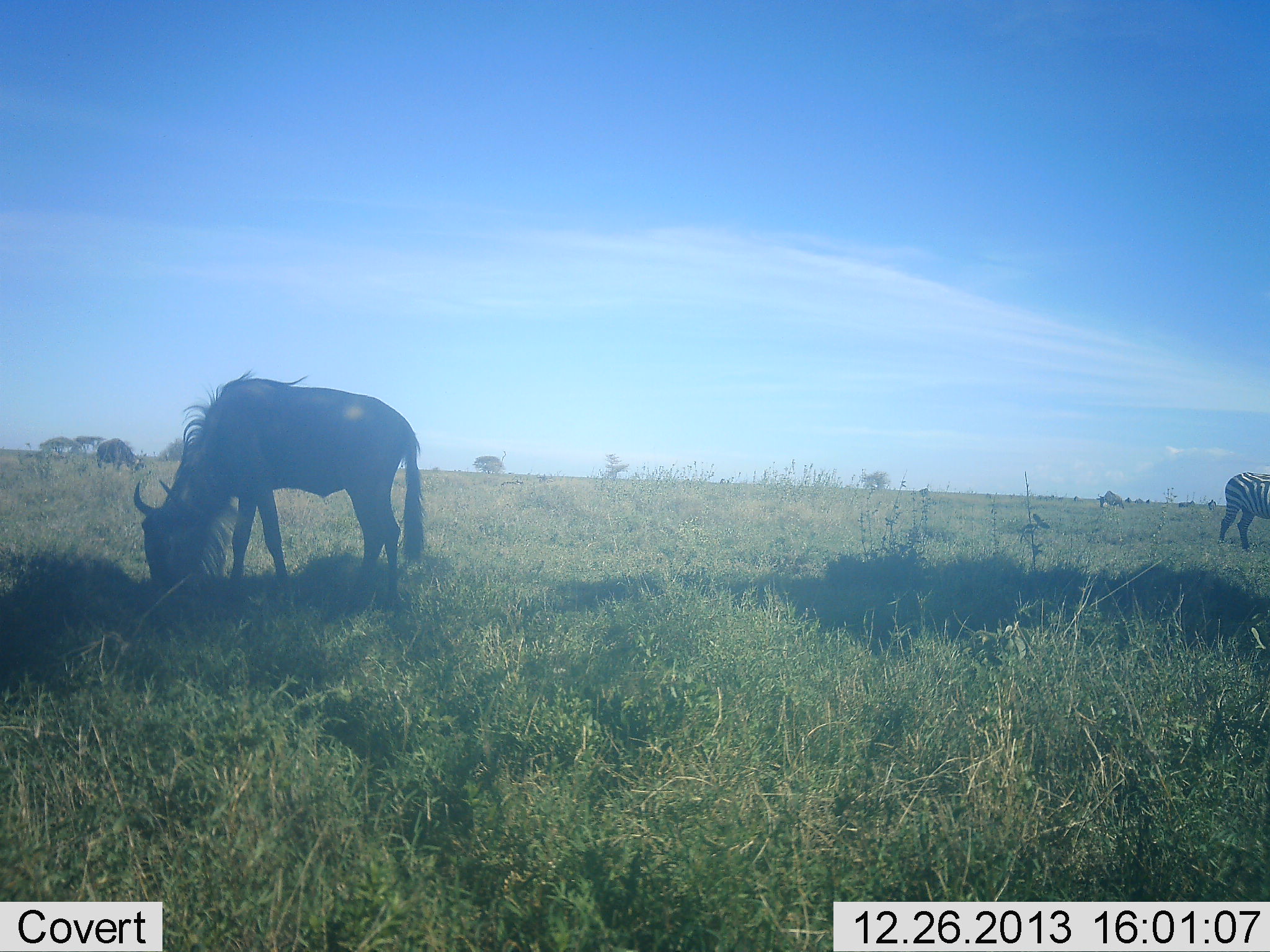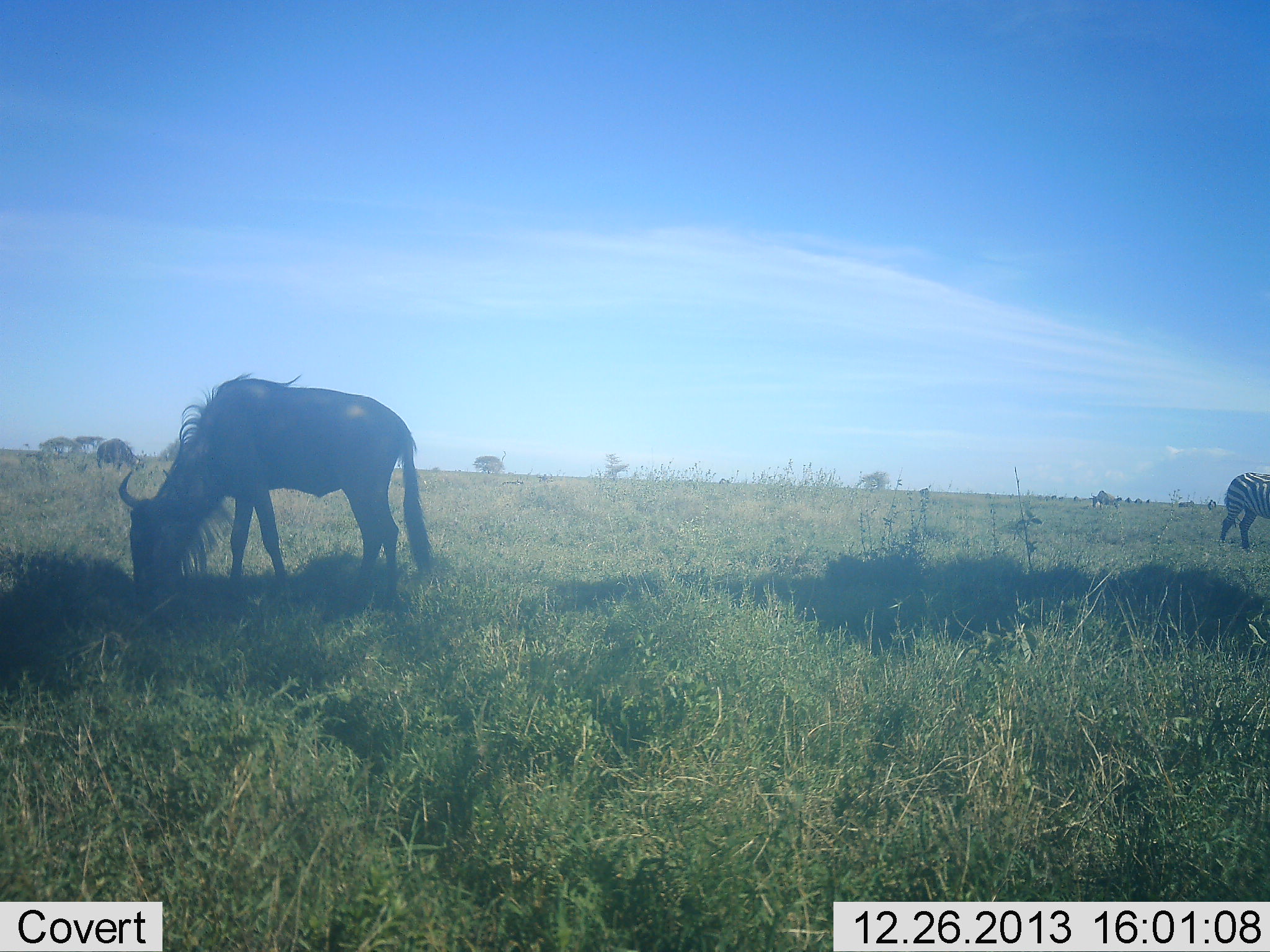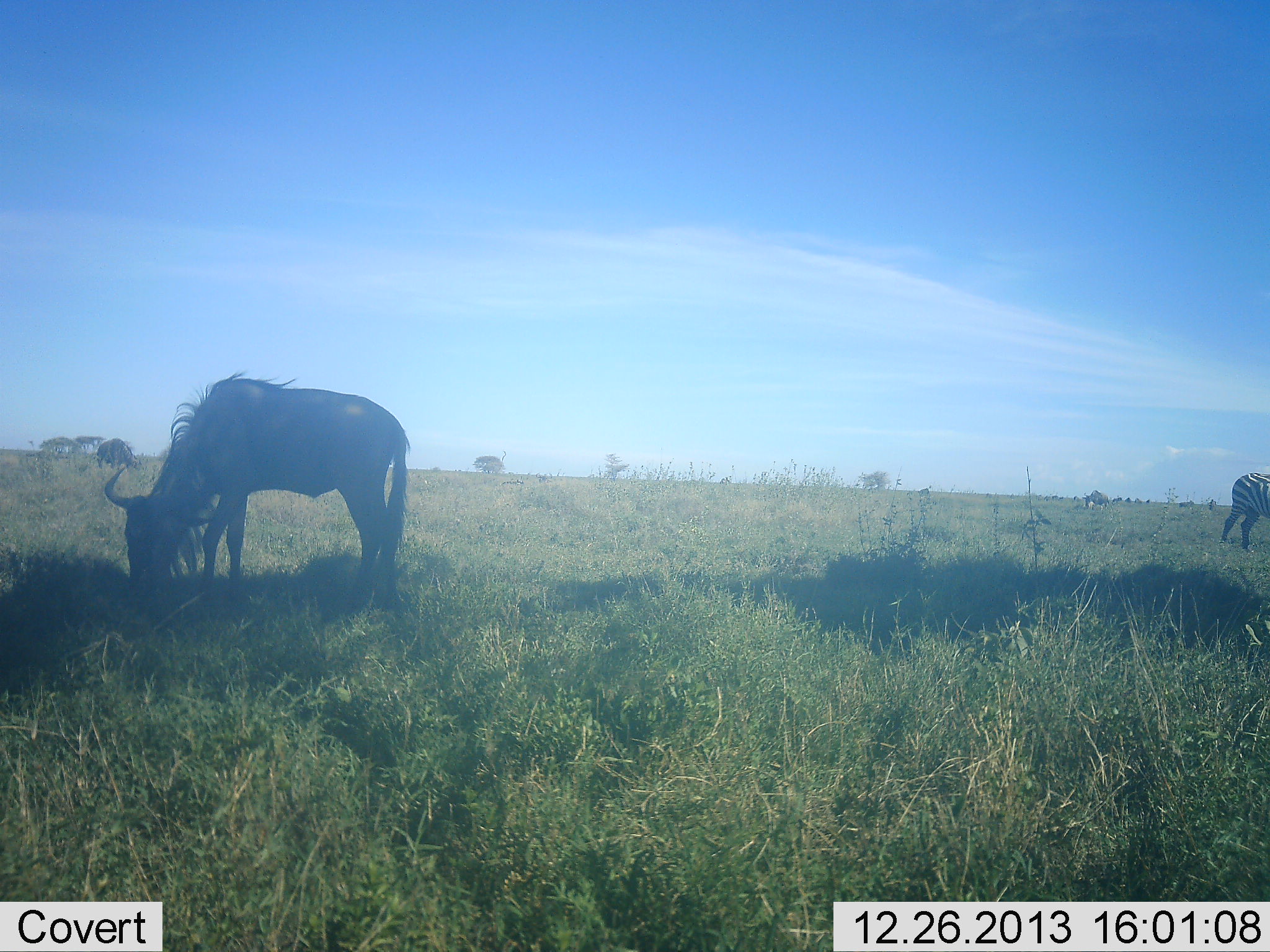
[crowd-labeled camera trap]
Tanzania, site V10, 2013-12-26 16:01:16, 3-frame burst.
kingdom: Animalia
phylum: Chordata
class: Mammalia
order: Artiodactyla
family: Bovidae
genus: Connochaetes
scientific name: Connochaetes taurinus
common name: blue wildebeest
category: wildebeest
Wildebeest (blue wildebeest) (Connochaetes taurinus), count 1. Behavior (volunteer vote fractions): standing 17%, resting 0%, moving 17%, interacting 0%. Young present (vote fraction): 0%. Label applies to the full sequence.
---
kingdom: Animalia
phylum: Chordata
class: Mammalia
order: Perissodactyla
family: Equidae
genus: Equus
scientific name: Equus quagga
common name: plains zebra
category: zebra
Zebra (plains zebra) (Equus quagga), count 1. Behavior (volunteer vote fractions): standing 64%, resting 0%, moving 18%, interacting 0%. Young present (vote fraction): 0%. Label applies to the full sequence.